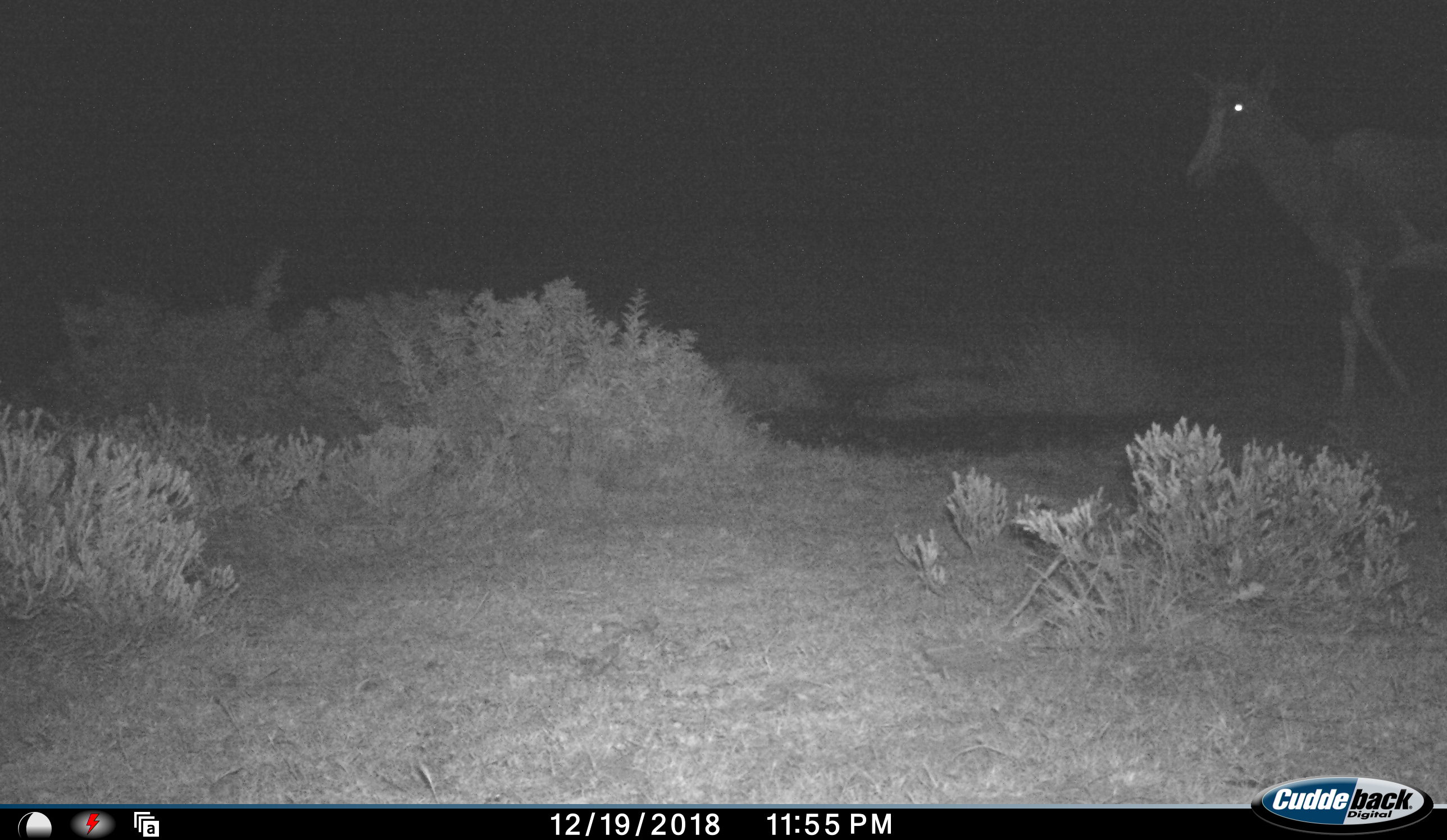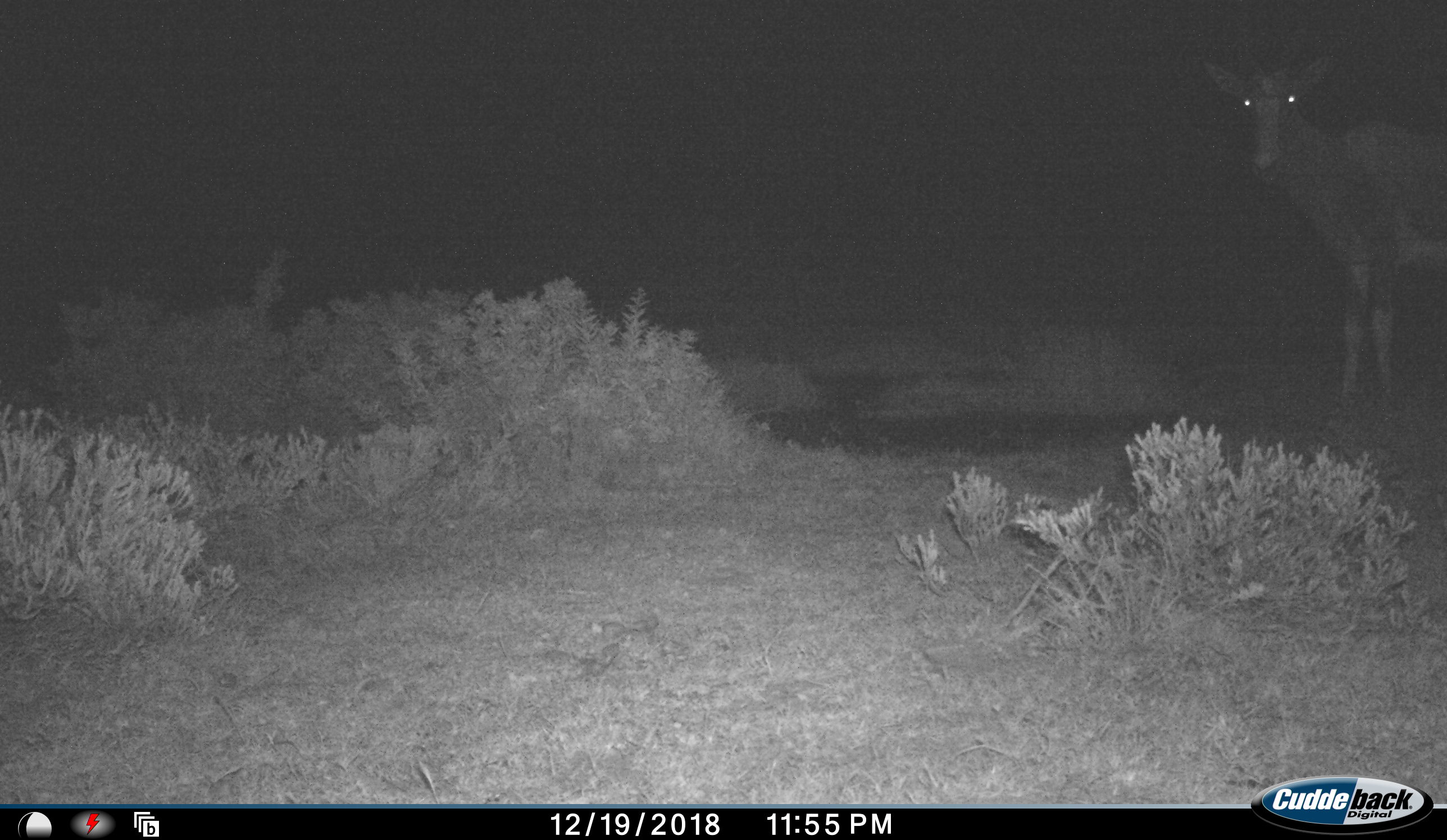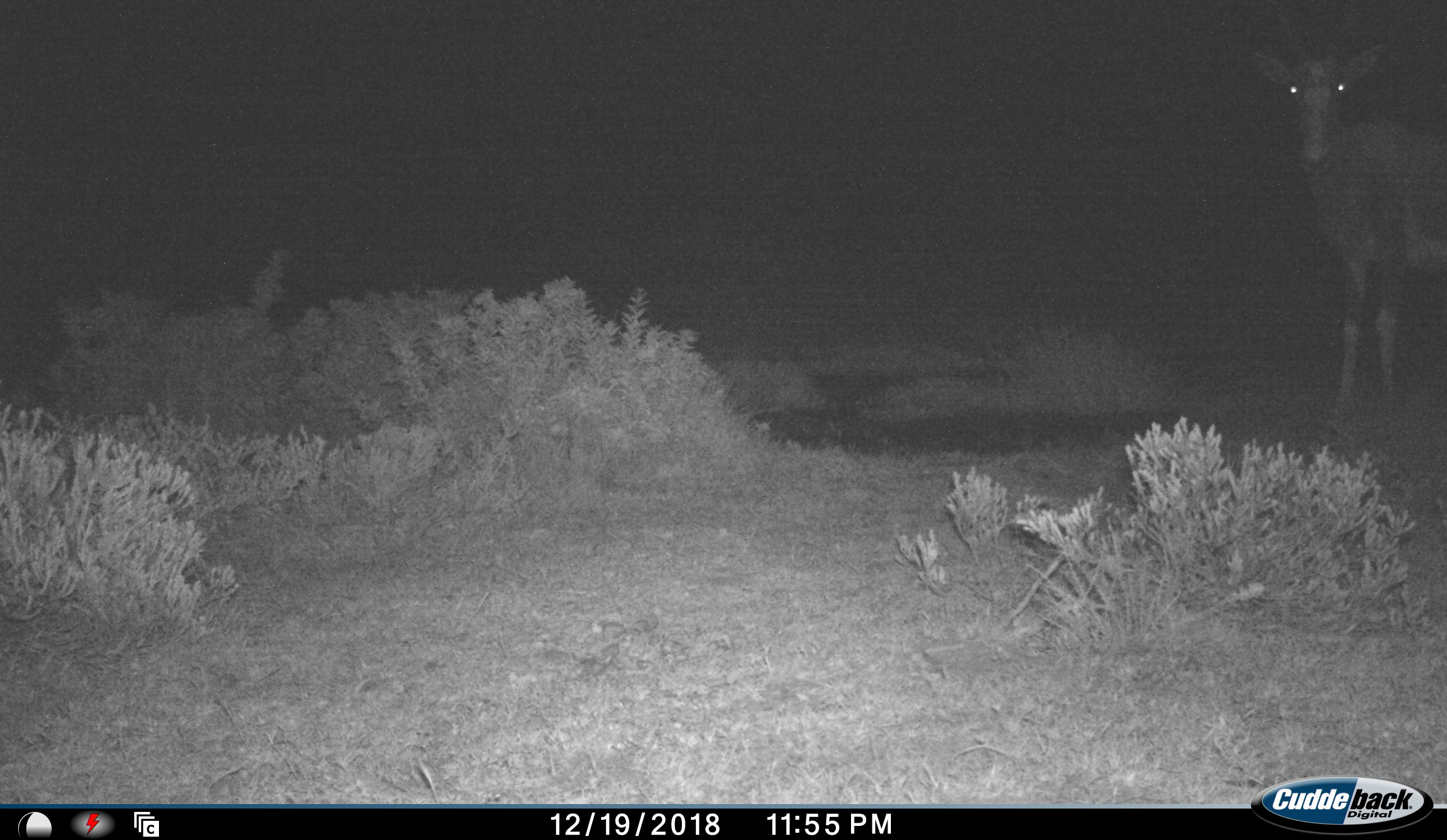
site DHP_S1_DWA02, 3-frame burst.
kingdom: Animalia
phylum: Chordata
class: Mammalia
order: Artiodactyla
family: Bovidae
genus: Damaliscus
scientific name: Damaliscus pygargus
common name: bontebok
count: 1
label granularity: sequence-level